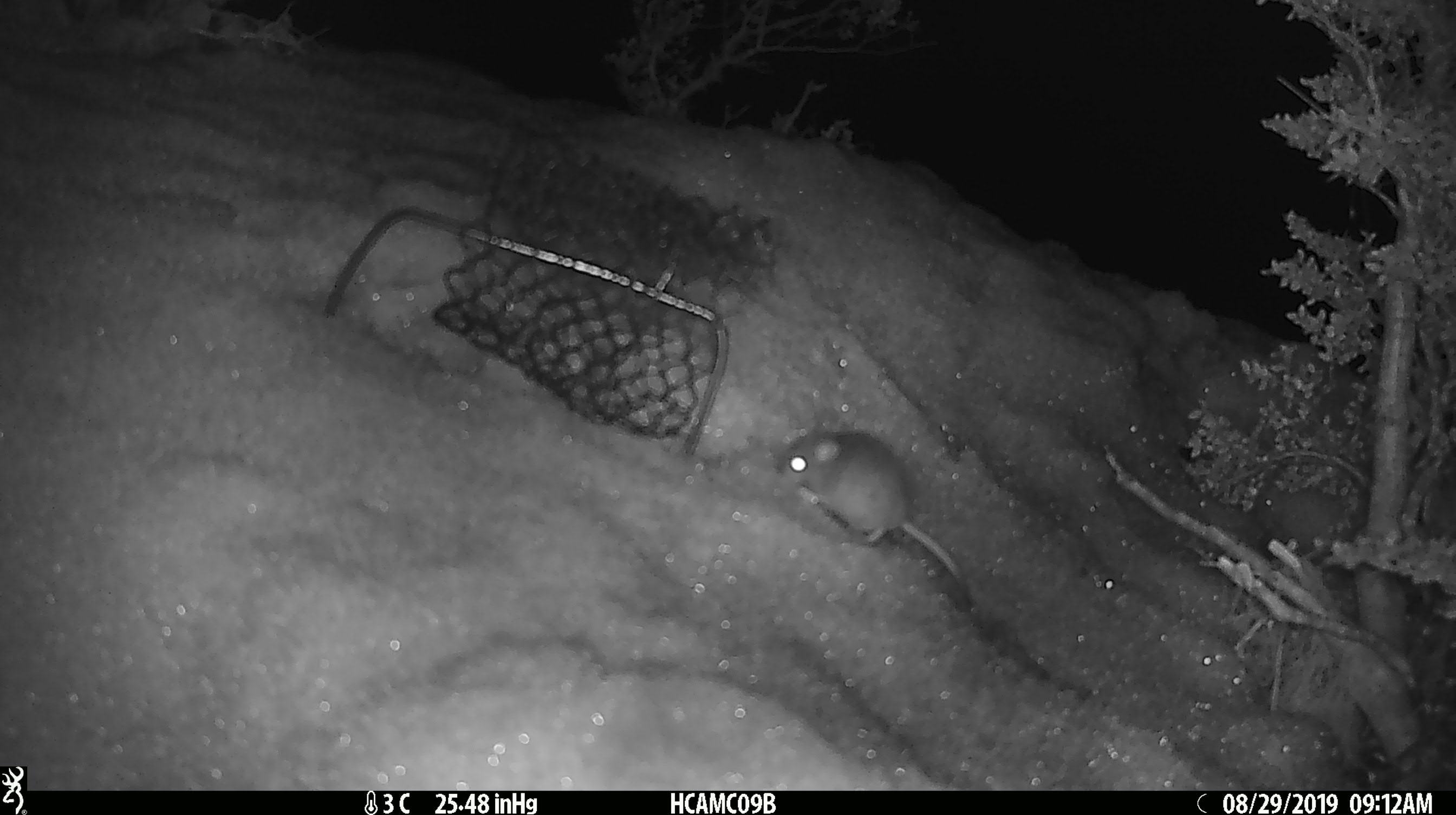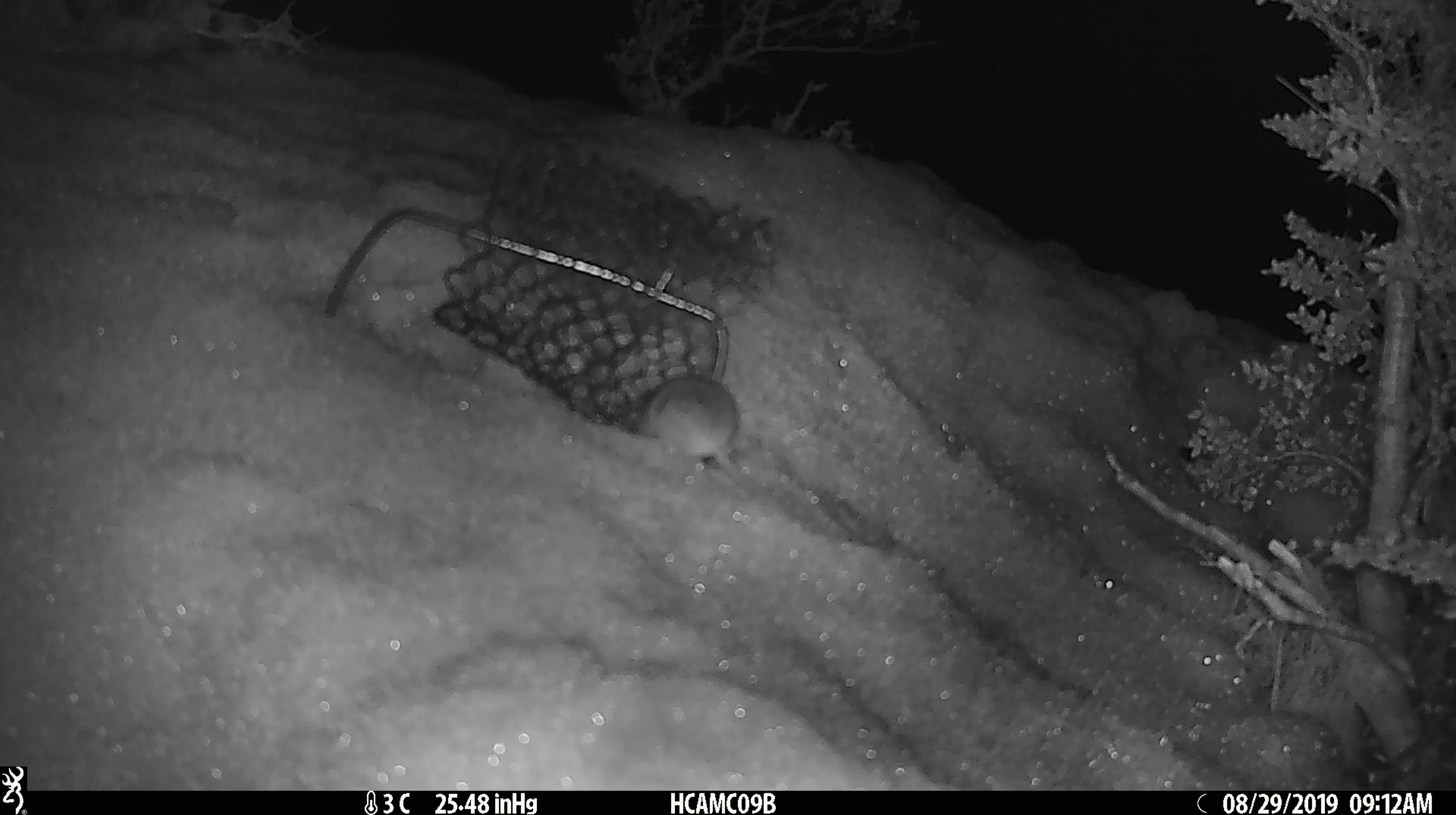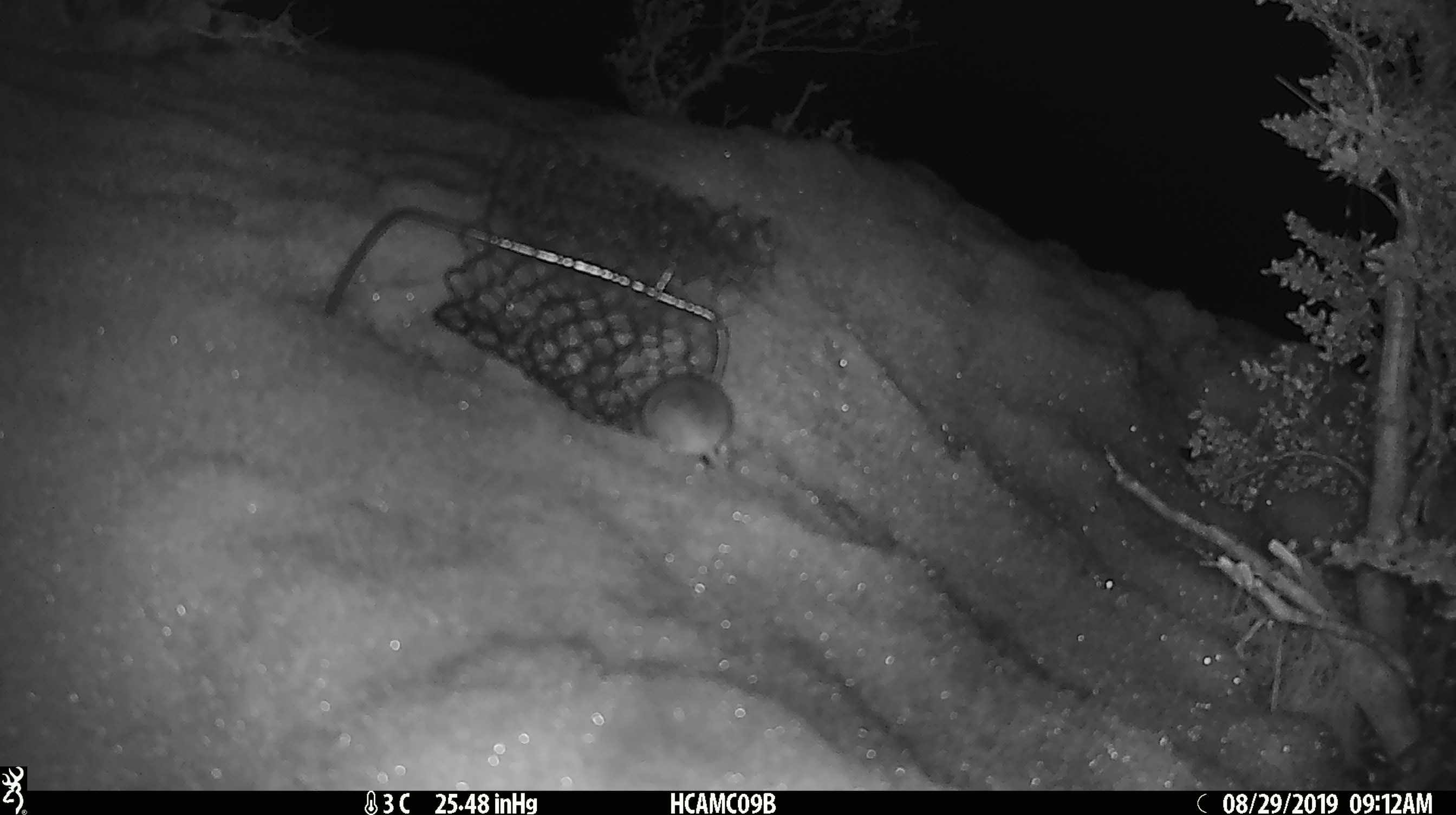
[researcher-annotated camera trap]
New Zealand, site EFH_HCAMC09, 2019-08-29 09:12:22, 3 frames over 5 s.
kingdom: Animalia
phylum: Chordata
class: Mammalia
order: Rodentia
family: Muridae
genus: Mus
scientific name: Mus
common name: mouse